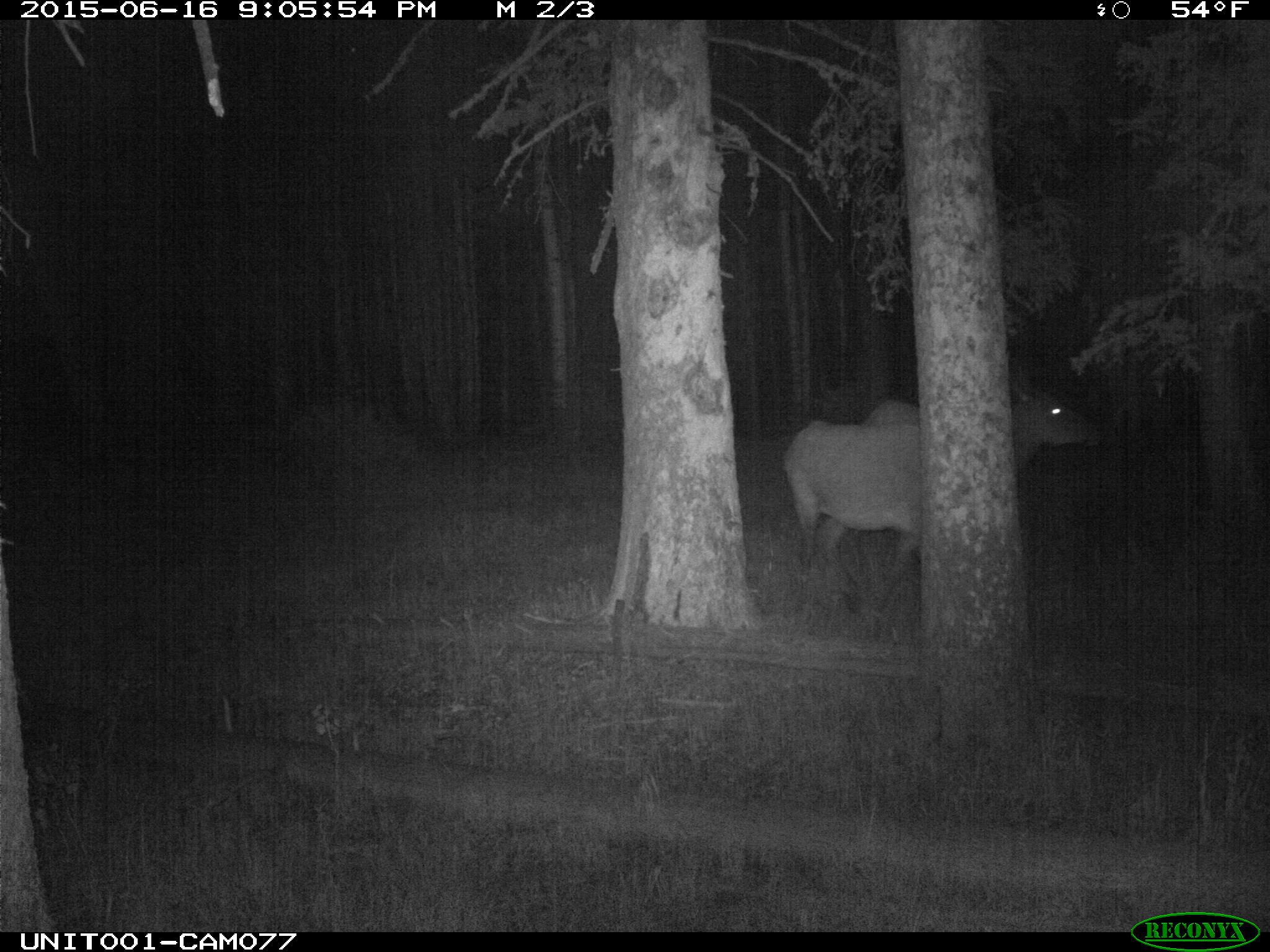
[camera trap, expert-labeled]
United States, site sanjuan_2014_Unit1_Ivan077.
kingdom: Animalia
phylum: Chordata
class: Mammalia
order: Artiodactyla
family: Cervidae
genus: Cervus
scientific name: Cervus elaphus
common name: red deer